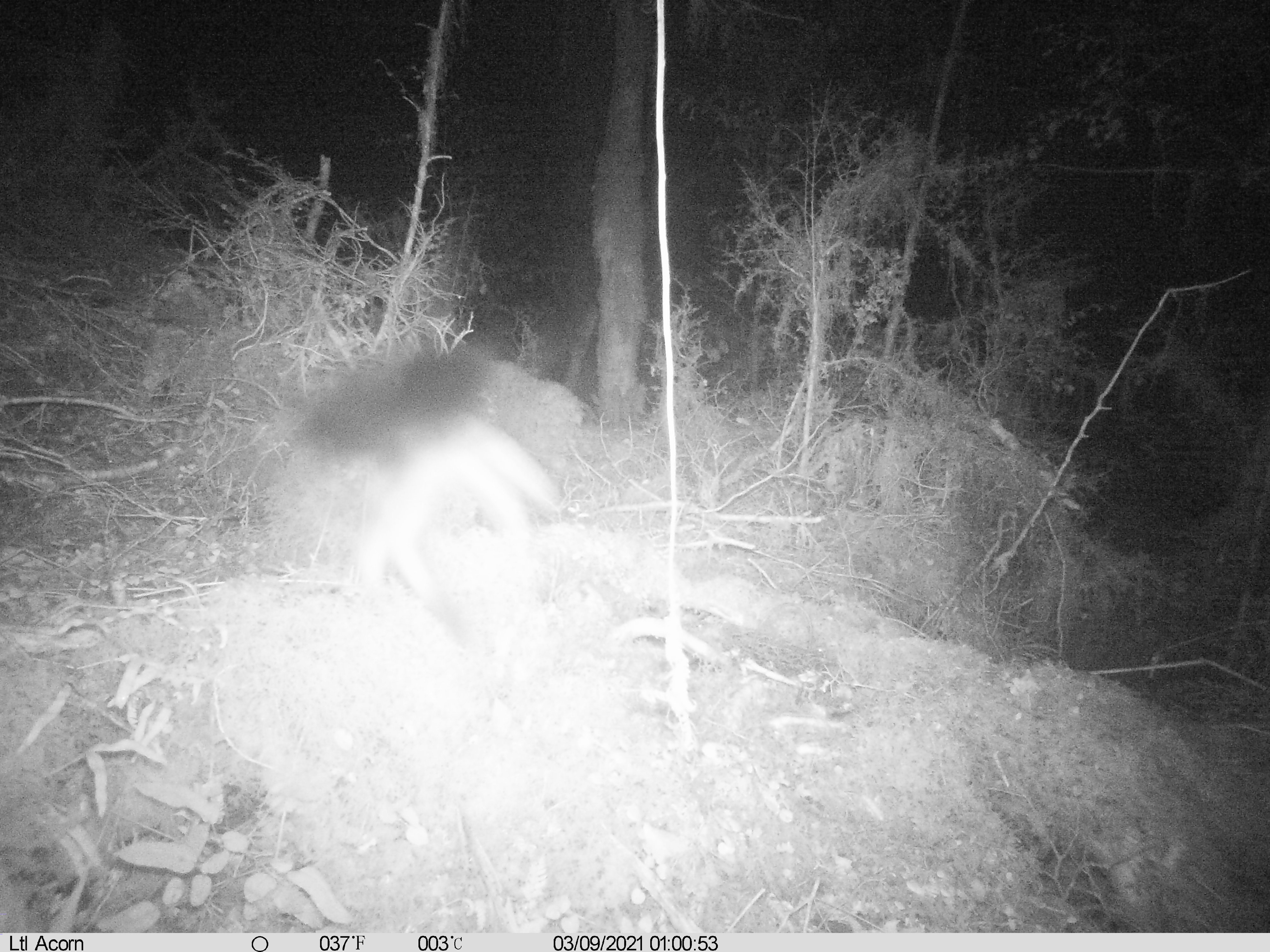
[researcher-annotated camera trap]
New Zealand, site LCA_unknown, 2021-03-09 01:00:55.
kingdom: Animalia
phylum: Chordata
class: Mammalia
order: Carnivora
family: Mustelidae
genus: Mustela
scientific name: Mustela erminea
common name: stoat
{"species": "stoat (Mustela erminea)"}